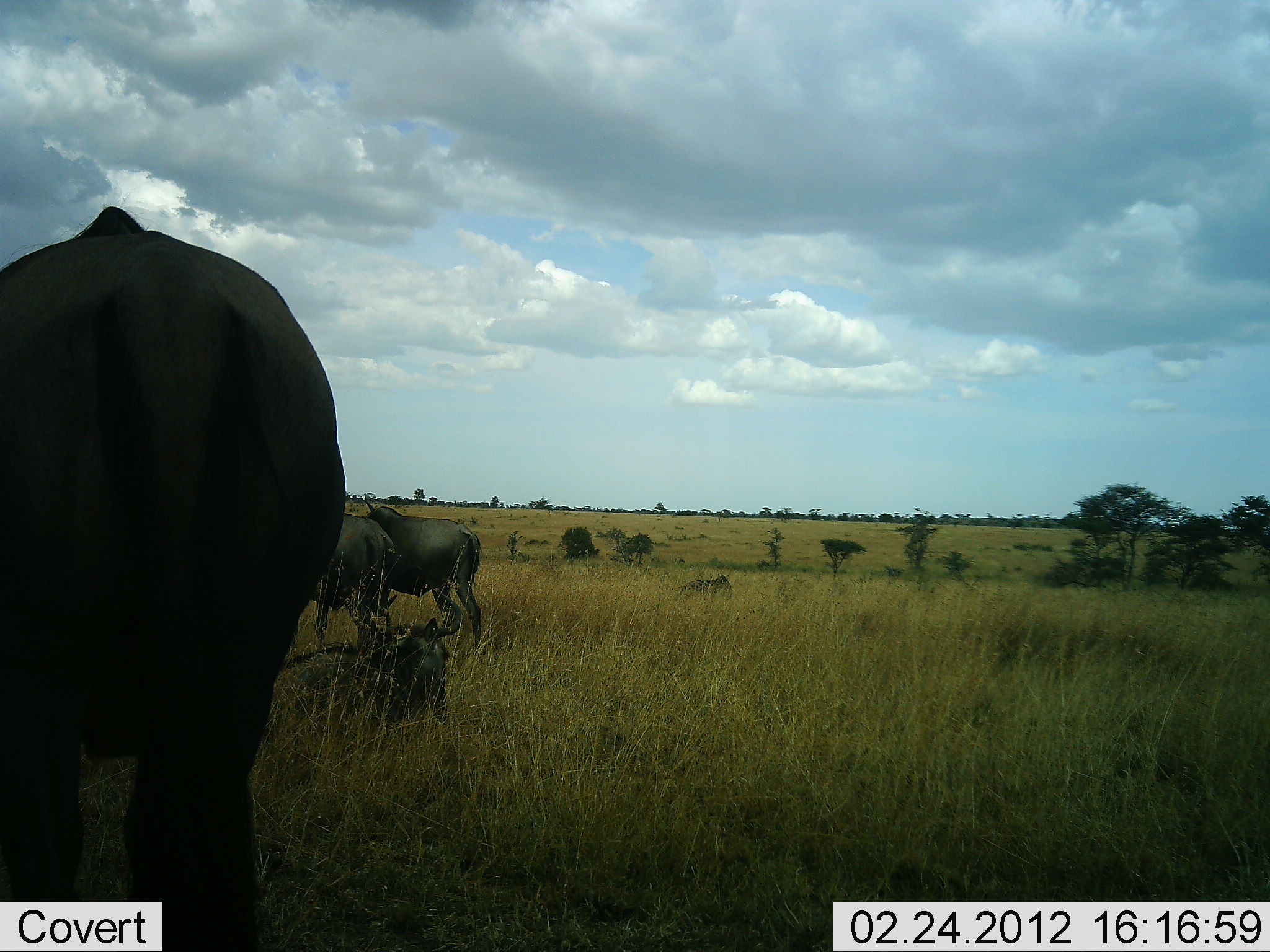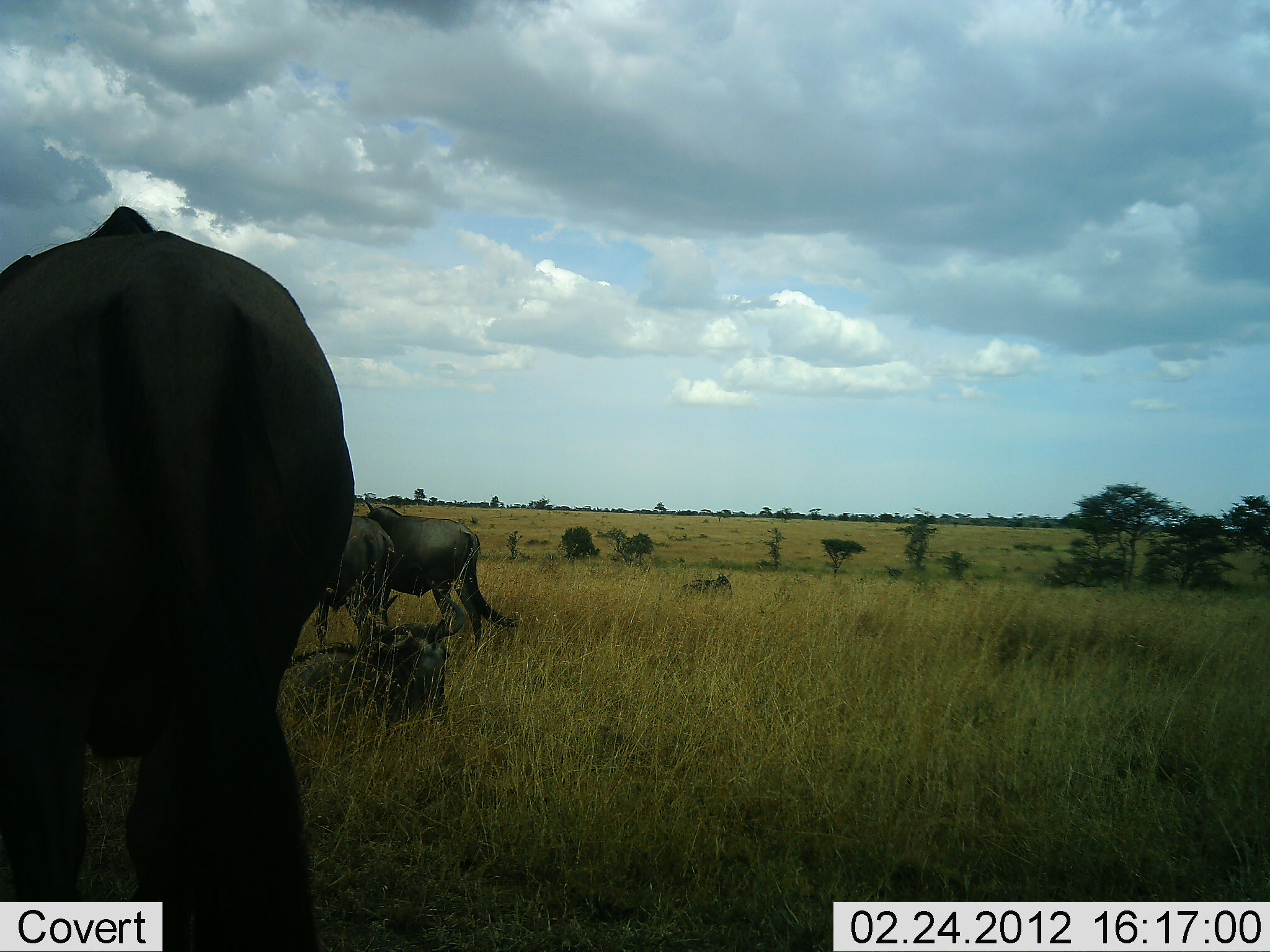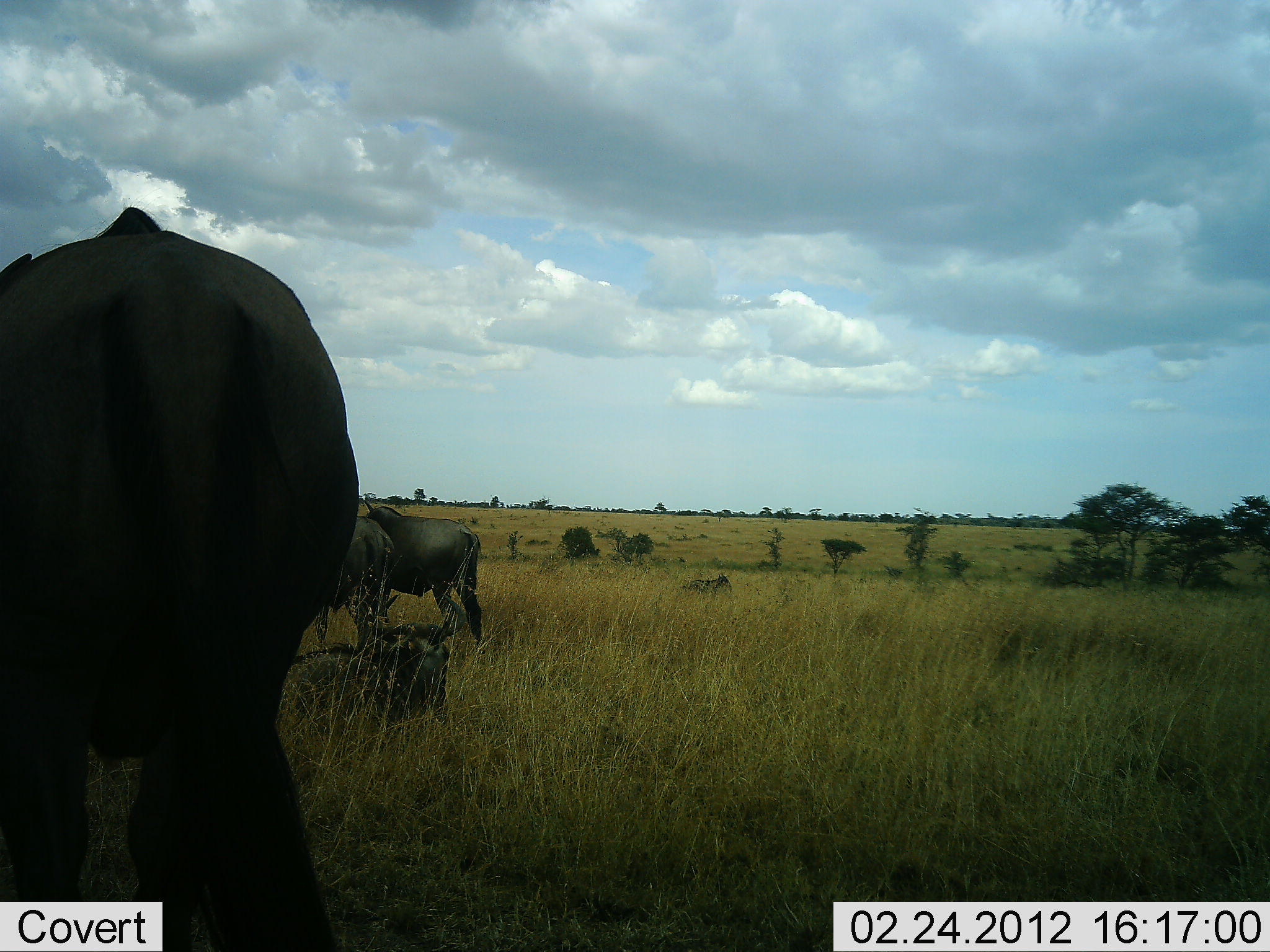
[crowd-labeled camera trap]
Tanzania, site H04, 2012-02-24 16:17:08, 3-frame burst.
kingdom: Animalia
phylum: Chordata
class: Mammalia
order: Artiodactyla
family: Bovidae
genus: Connochaetes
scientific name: Connochaetes taurinus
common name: blue wildebeest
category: wildebeest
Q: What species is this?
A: Wildebeest (blue wildebeest) (Connochaetes taurinus).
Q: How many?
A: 4.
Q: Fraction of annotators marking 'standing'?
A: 71%.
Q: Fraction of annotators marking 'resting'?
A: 86%.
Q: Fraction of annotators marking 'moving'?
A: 7%.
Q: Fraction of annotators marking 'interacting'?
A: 0%.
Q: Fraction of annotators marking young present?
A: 0%.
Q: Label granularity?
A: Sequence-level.